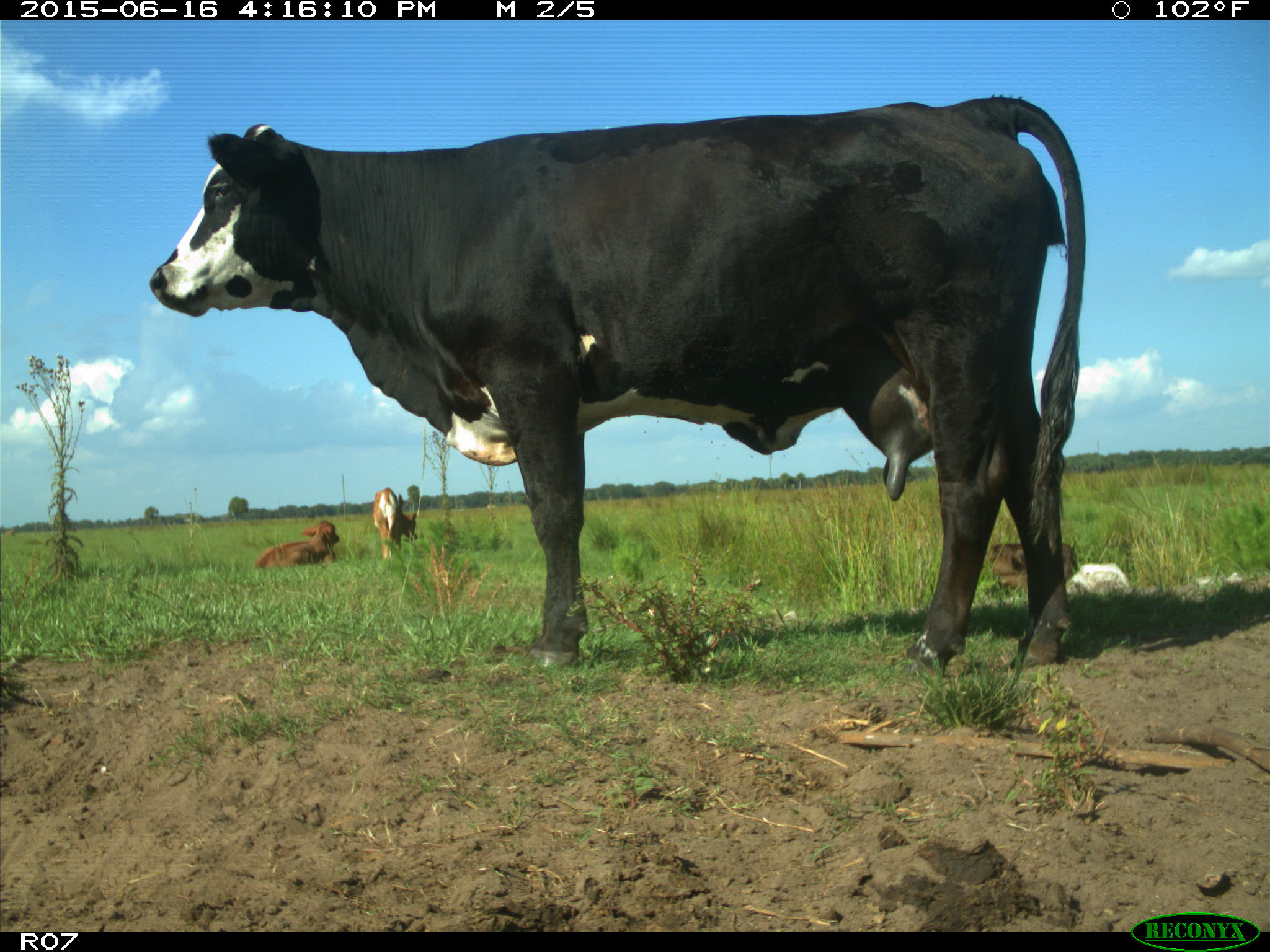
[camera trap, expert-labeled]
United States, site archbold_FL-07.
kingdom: Animalia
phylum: Chordata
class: Mammalia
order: Artiodactyla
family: Bovidae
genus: Bos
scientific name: Bos taurus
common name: domestic cow